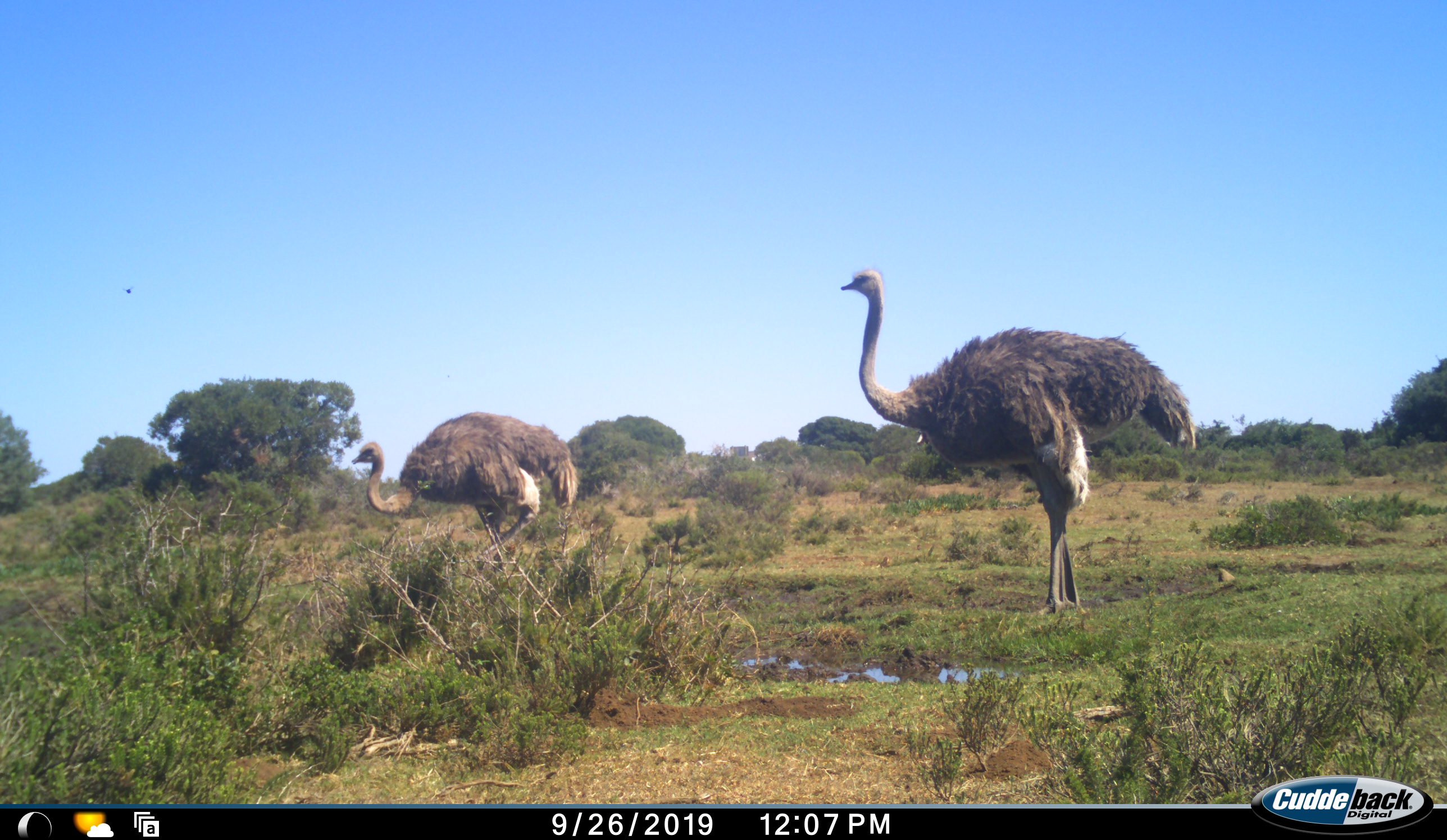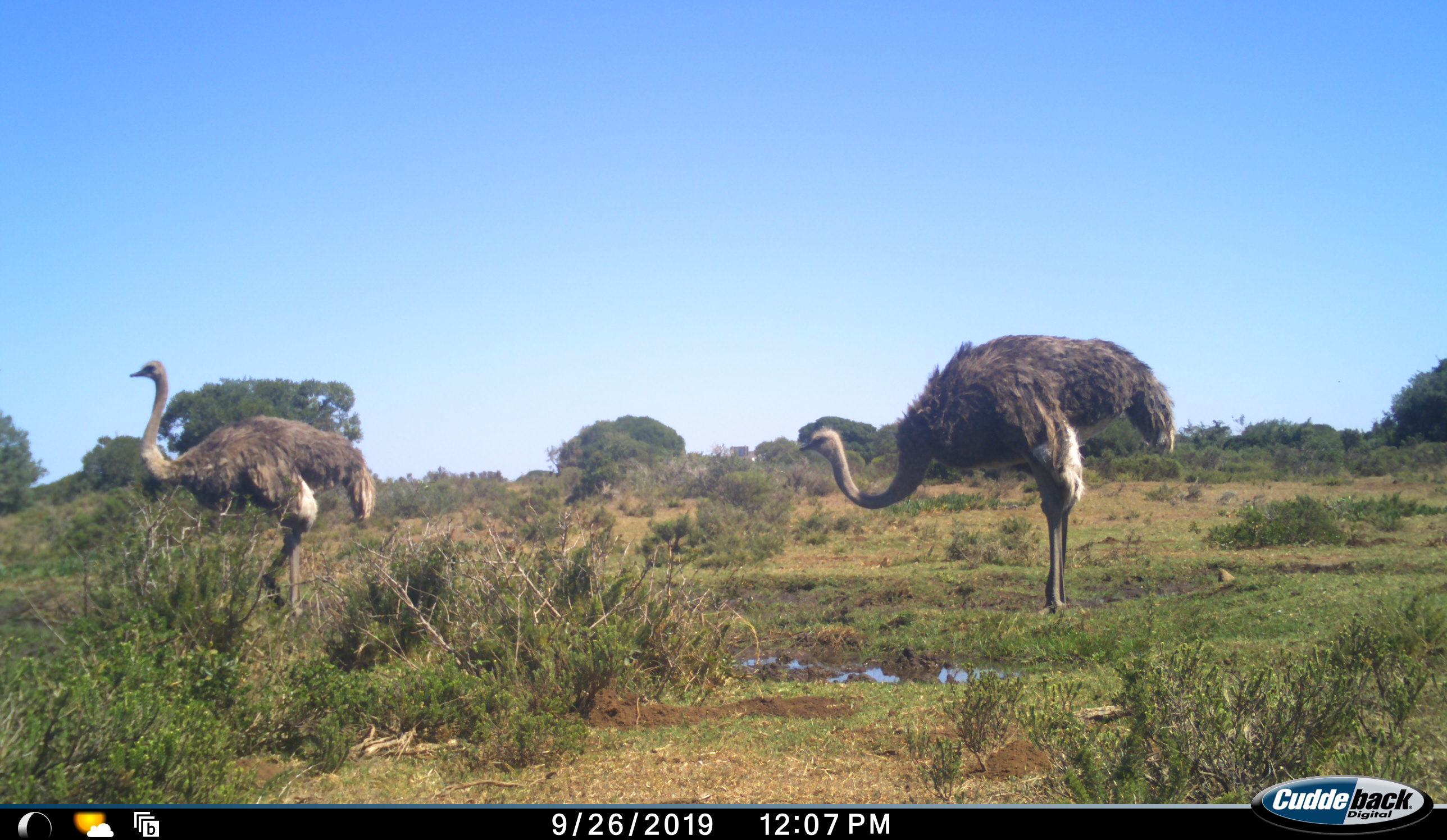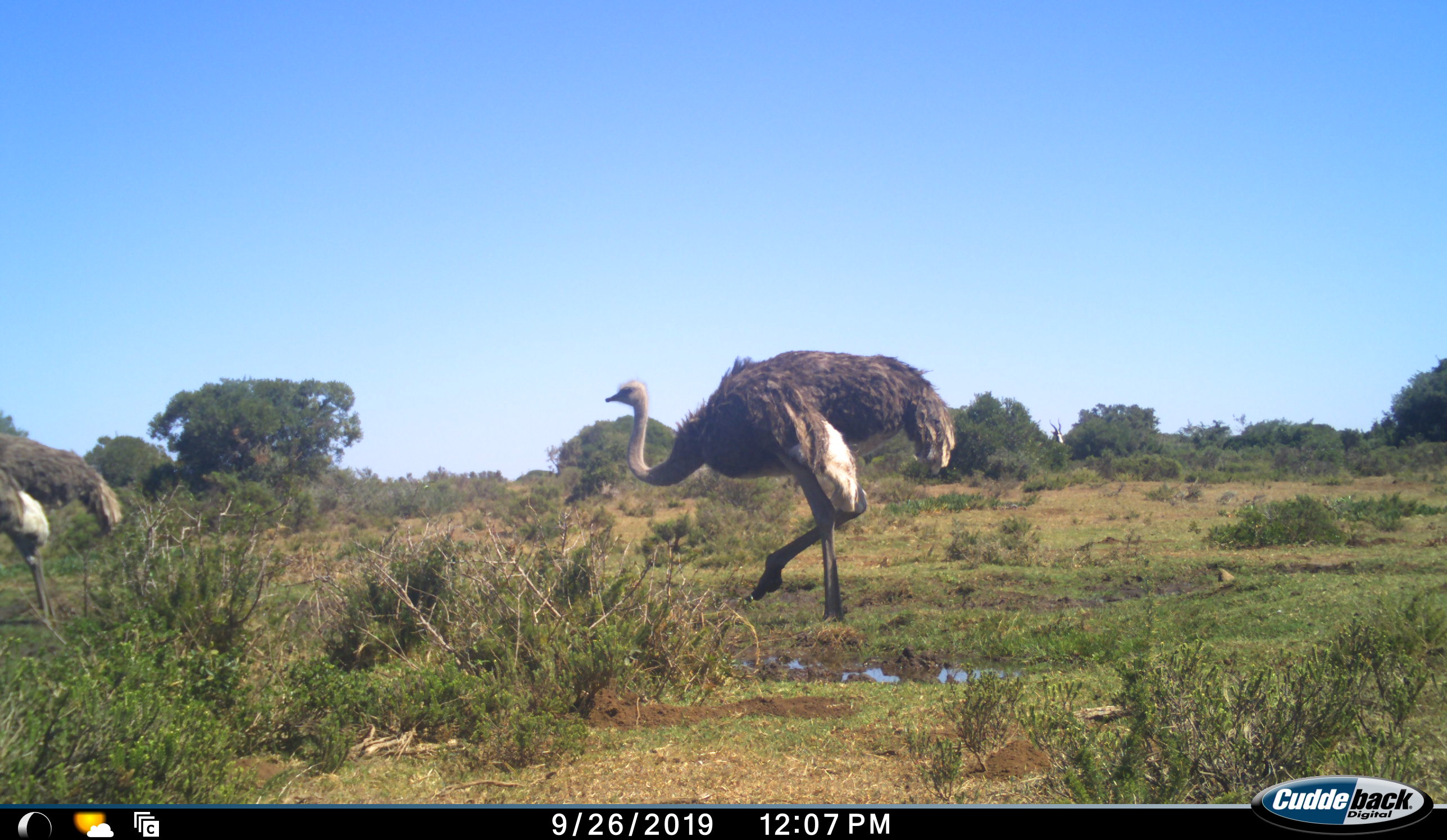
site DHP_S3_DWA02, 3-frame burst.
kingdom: Animalia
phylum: Chordata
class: Aves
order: Struthioniformes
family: Struthionidae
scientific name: Struthionidae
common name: ostrich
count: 2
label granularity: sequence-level